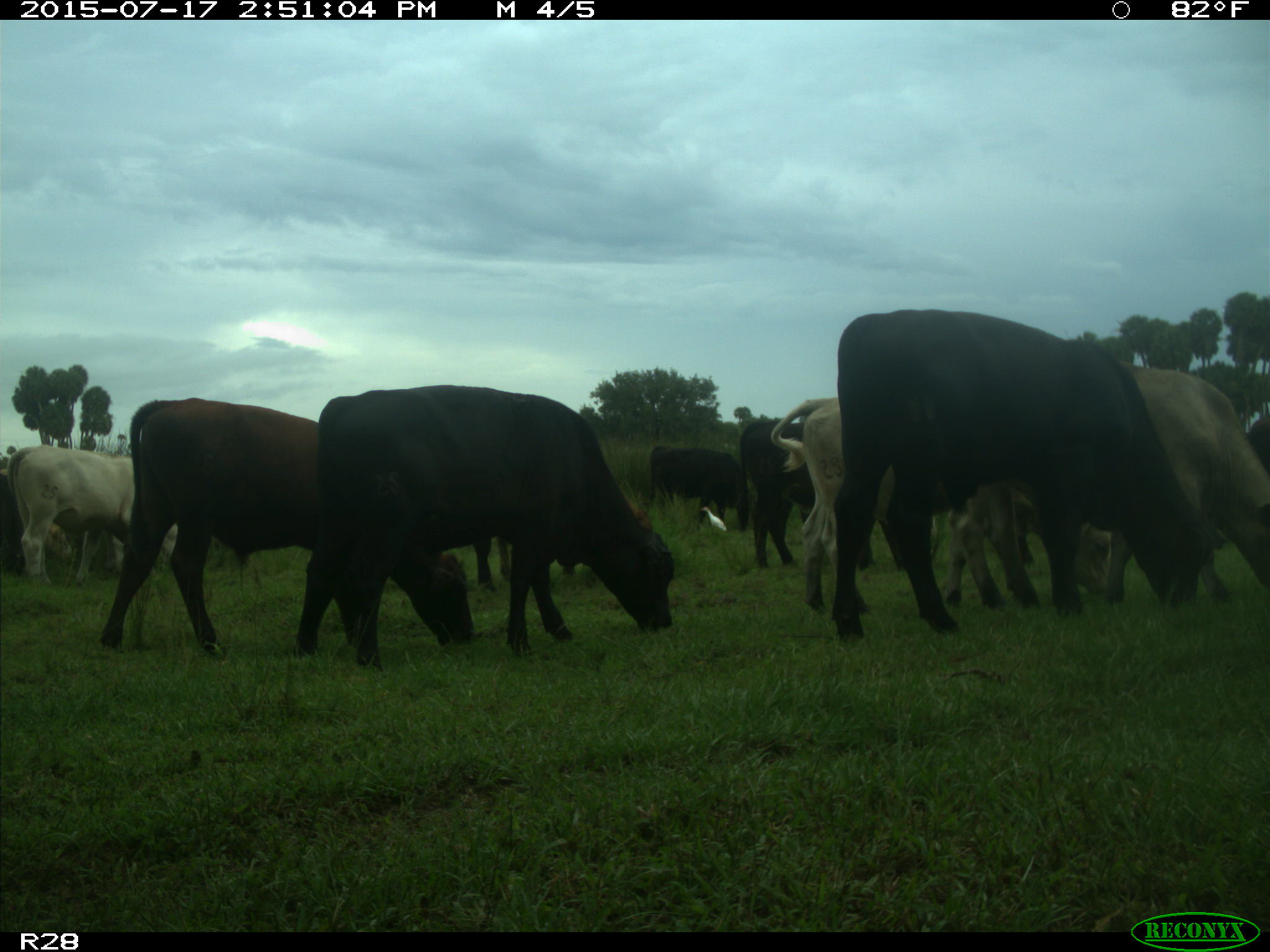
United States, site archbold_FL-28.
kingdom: Animalia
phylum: Chordata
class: Mammalia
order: Artiodactyla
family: Bovidae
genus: Bos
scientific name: Bos taurus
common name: domestic cow